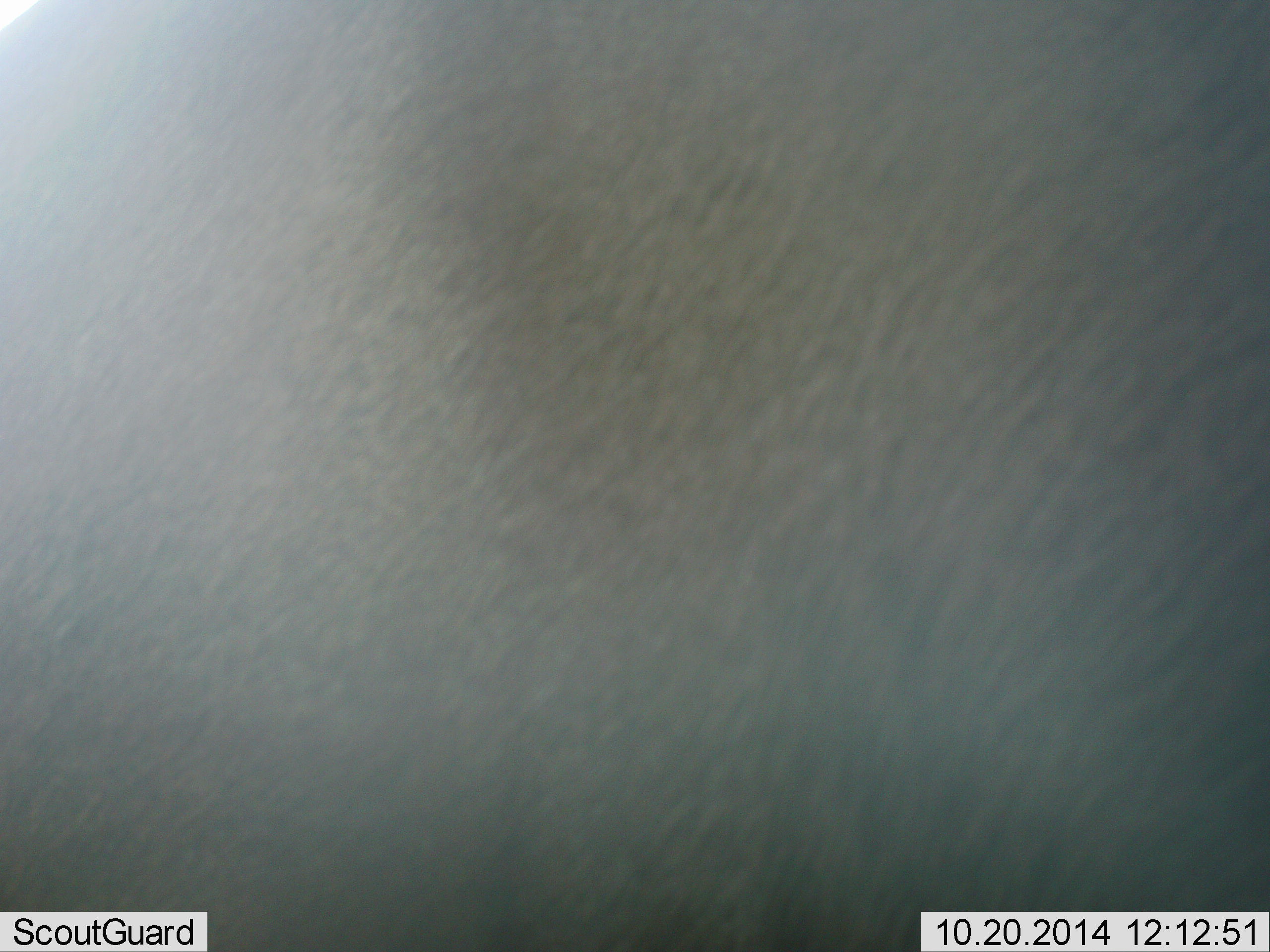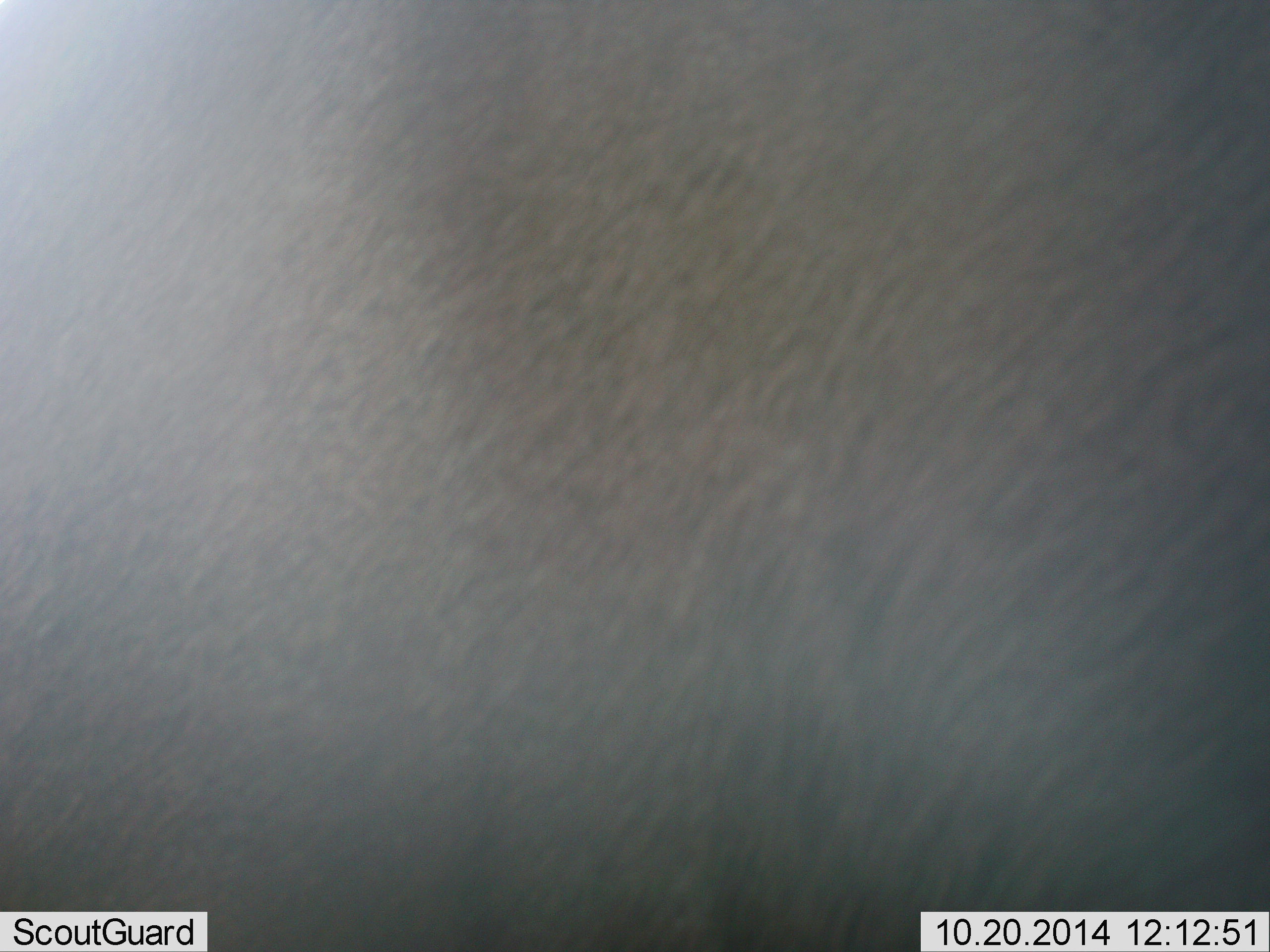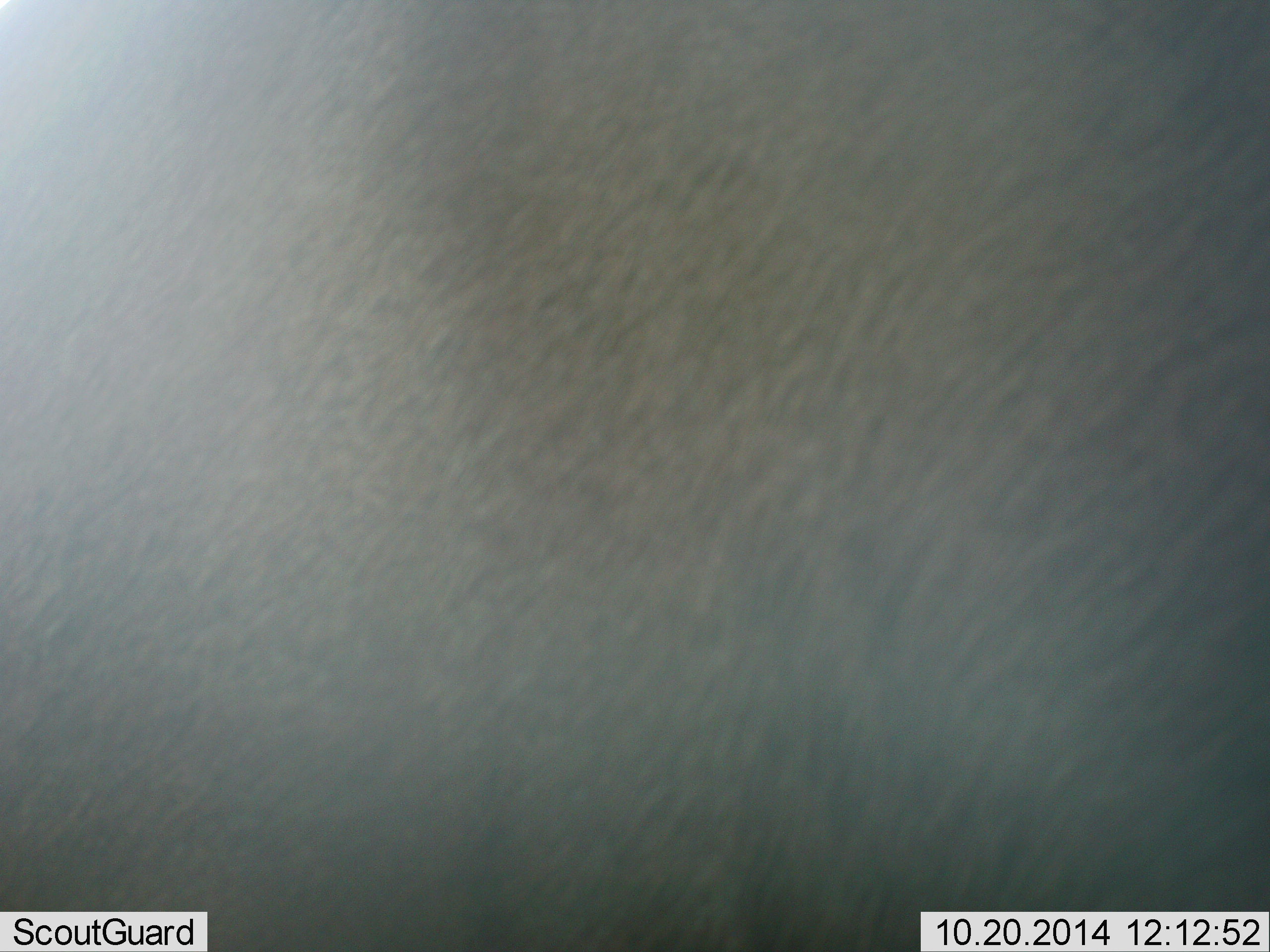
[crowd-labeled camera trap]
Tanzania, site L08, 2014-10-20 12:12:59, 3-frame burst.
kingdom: Animalia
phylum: Chordata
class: Mammalia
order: Proboscidea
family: Elephantidae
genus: Loxodonta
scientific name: Loxodonta africana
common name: african bush elephant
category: elephant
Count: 1.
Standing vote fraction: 100%.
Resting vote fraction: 0%.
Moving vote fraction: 0%.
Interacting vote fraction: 0%.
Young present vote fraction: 0%.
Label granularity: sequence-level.